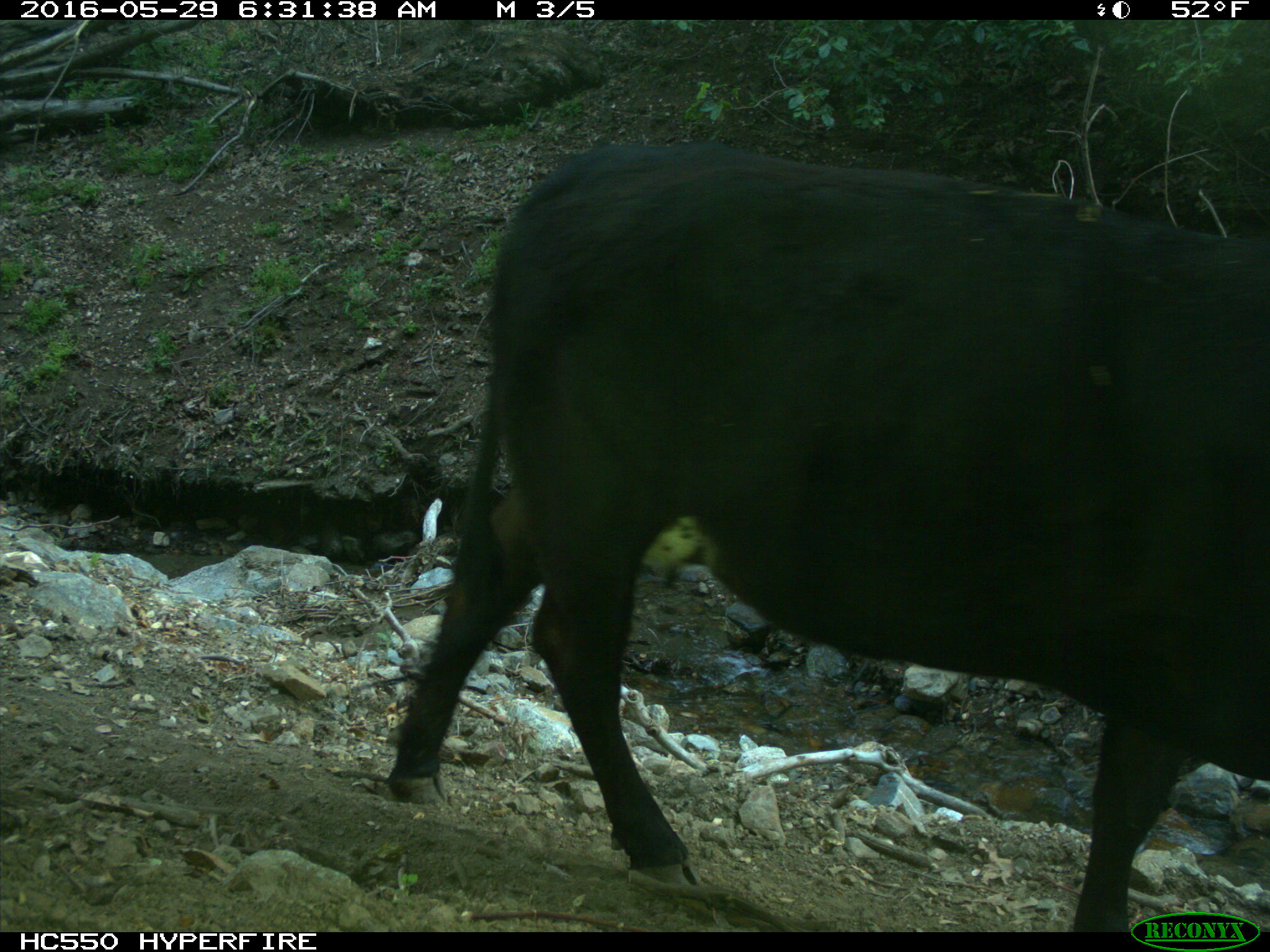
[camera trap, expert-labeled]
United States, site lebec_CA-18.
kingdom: Animalia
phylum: Chordata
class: Mammalia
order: Artiodactyla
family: Bovidae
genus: Bos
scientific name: Bos taurus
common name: domestic cow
Bos taurus (domestic cow).